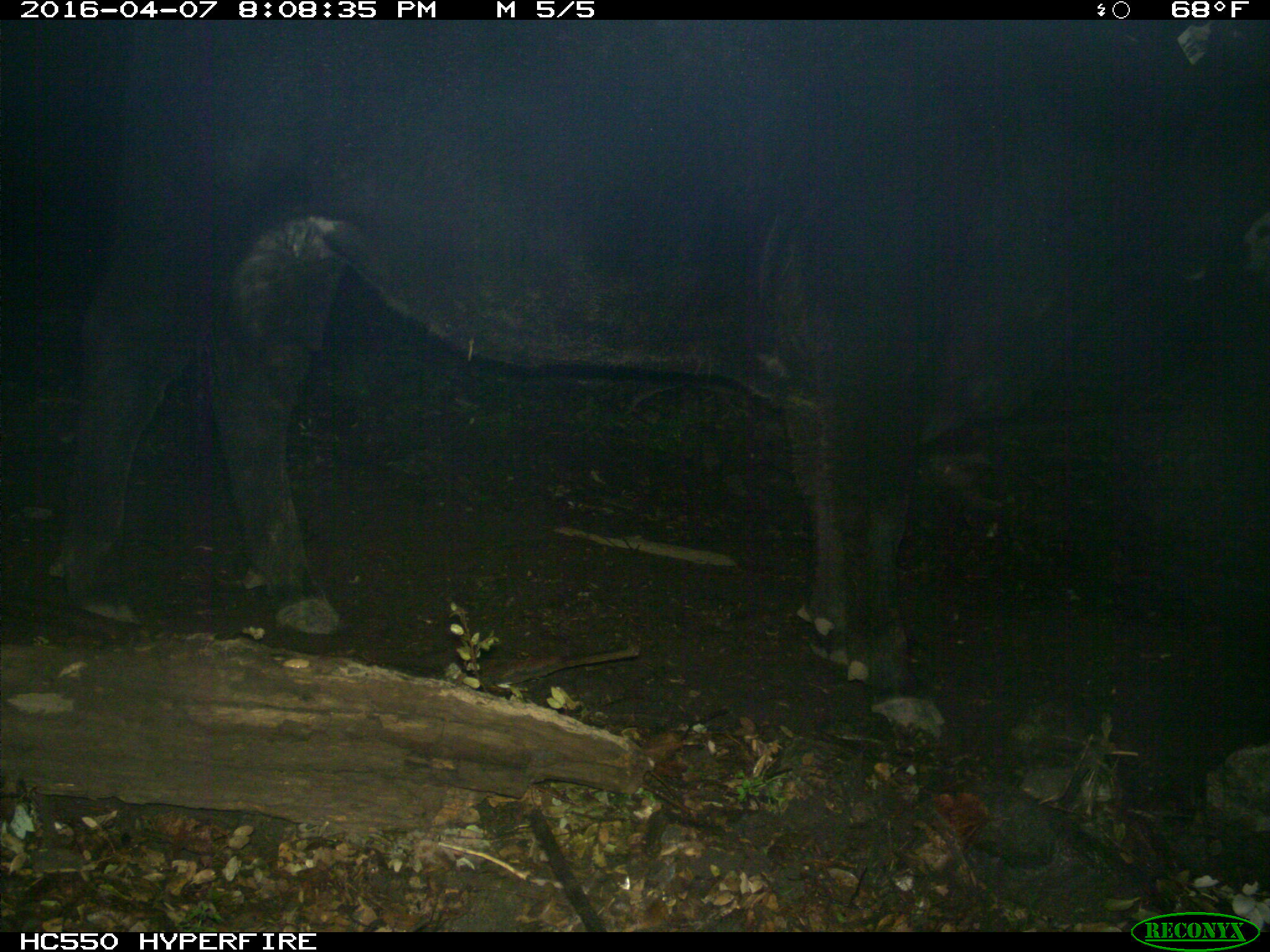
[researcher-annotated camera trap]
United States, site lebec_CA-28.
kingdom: Animalia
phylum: Chordata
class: Mammalia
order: Artiodactyla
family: Bovidae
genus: Bos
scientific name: Bos taurus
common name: domestic cow